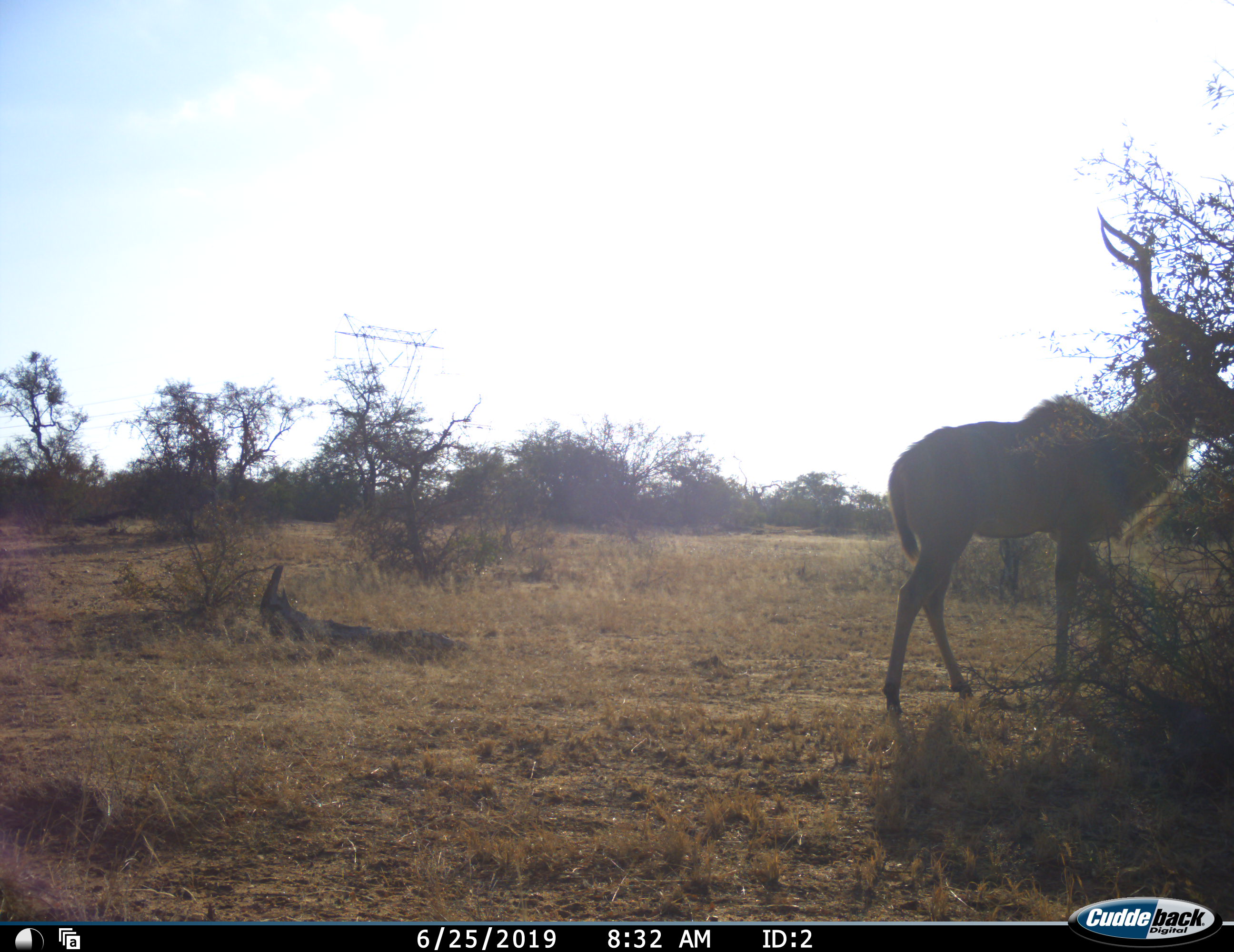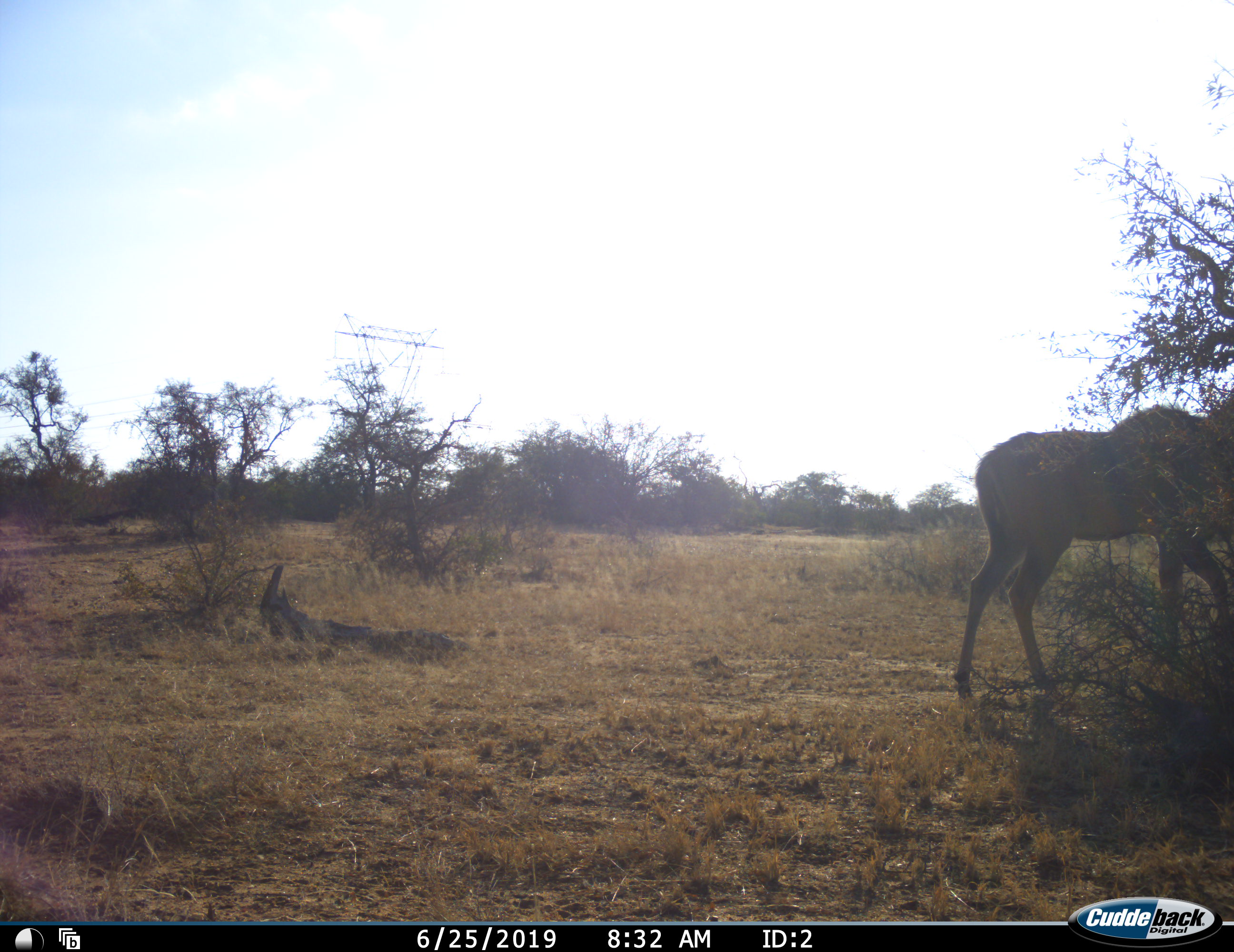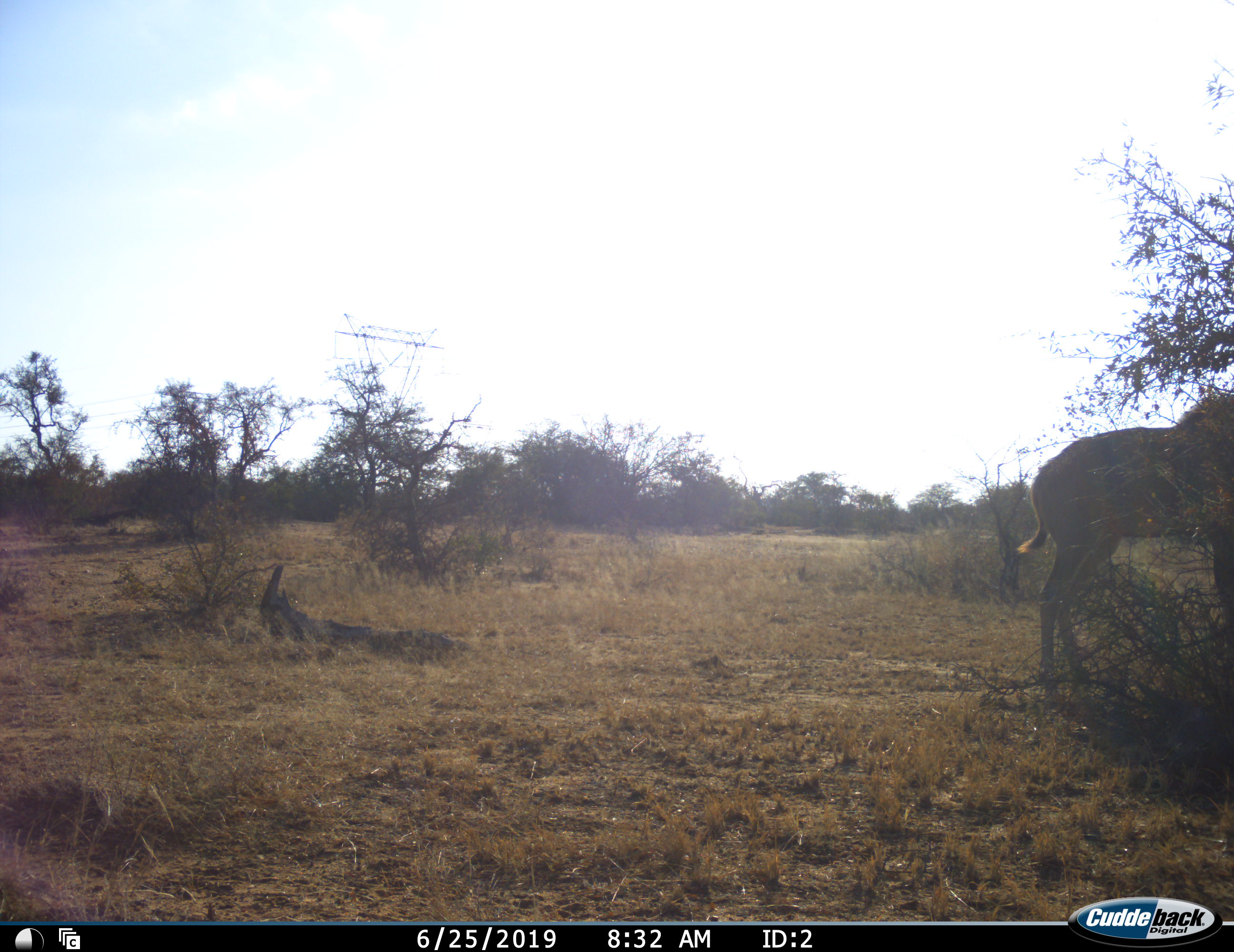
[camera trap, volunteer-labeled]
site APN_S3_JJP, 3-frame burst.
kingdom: Animalia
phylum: Chordata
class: Mammalia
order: Artiodactyla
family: Bovidae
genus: Tragelaphus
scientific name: Tragelaphus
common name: kudu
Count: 1.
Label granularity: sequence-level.